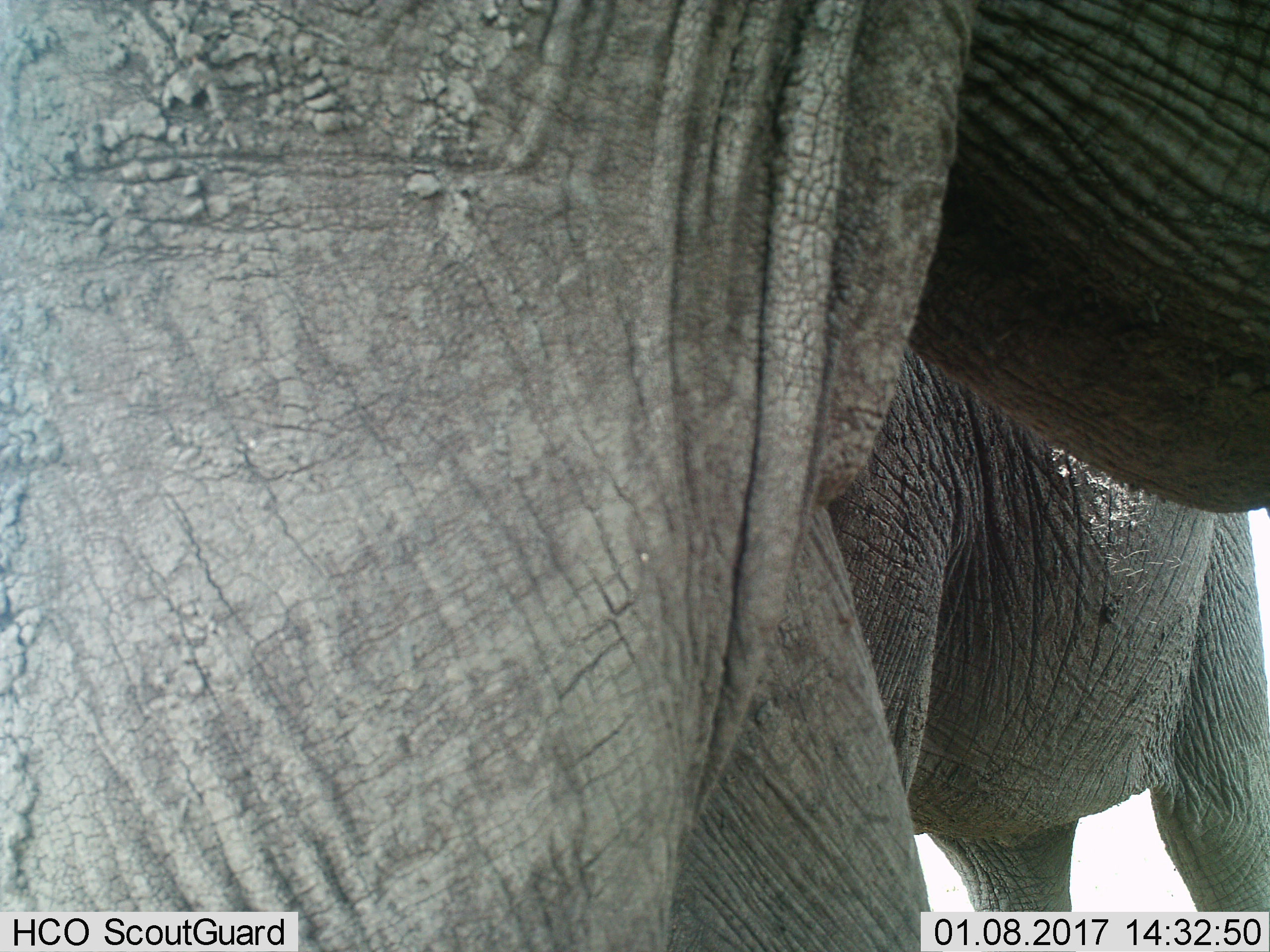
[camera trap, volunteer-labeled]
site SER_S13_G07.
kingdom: Animalia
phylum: Chordata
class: Mammalia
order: Proboscidea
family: Elephantidae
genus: Loxodonta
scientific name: Loxodonta africana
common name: african bush elephant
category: elephant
Elephant (african bush elephant) (Loxodonta africana), count 2. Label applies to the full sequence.